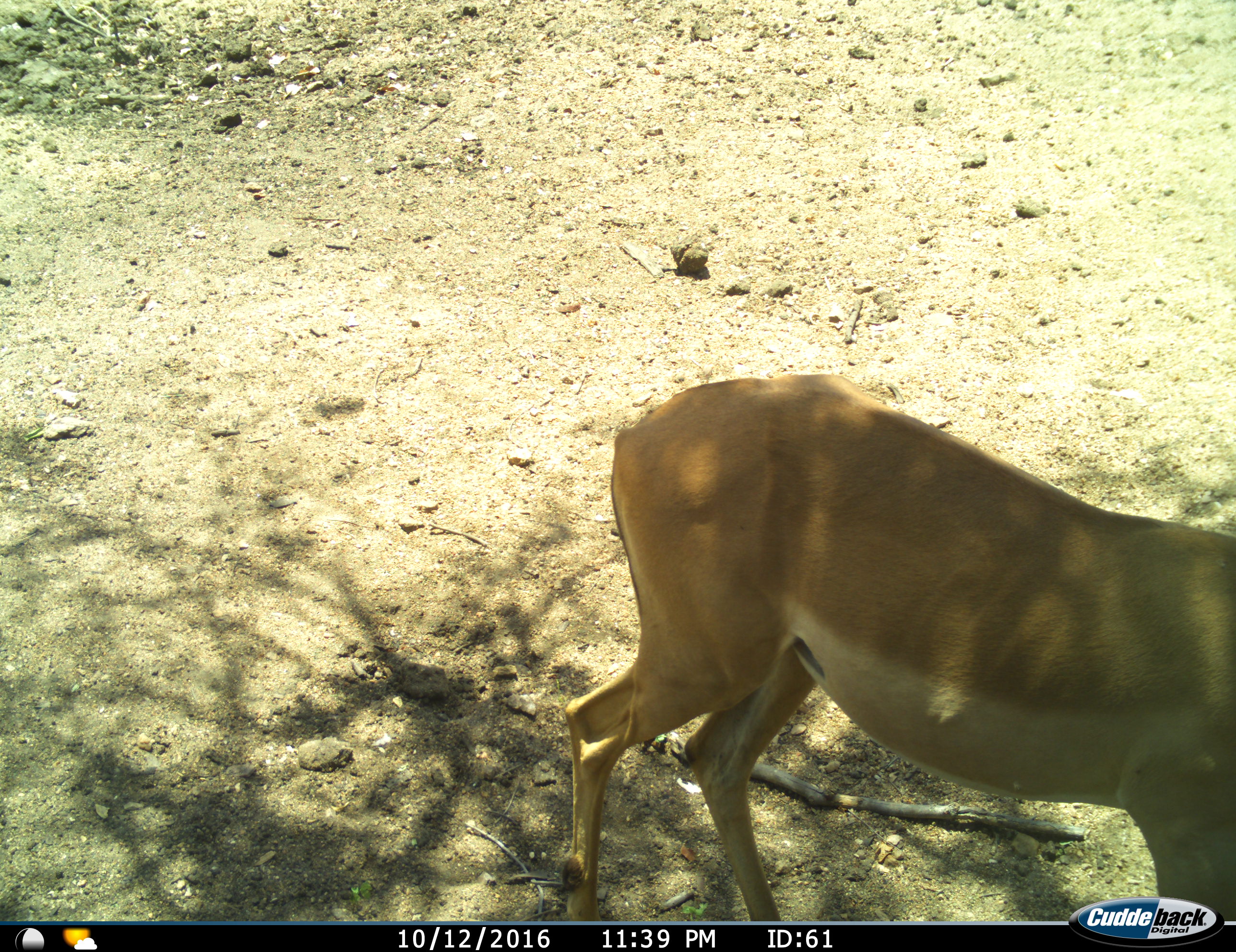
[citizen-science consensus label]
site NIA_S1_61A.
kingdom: Animalia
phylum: Chordata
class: Mammalia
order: Artiodactyla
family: Bovidae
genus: Aepyceros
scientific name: Aepyceros melampus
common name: impala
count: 1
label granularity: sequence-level